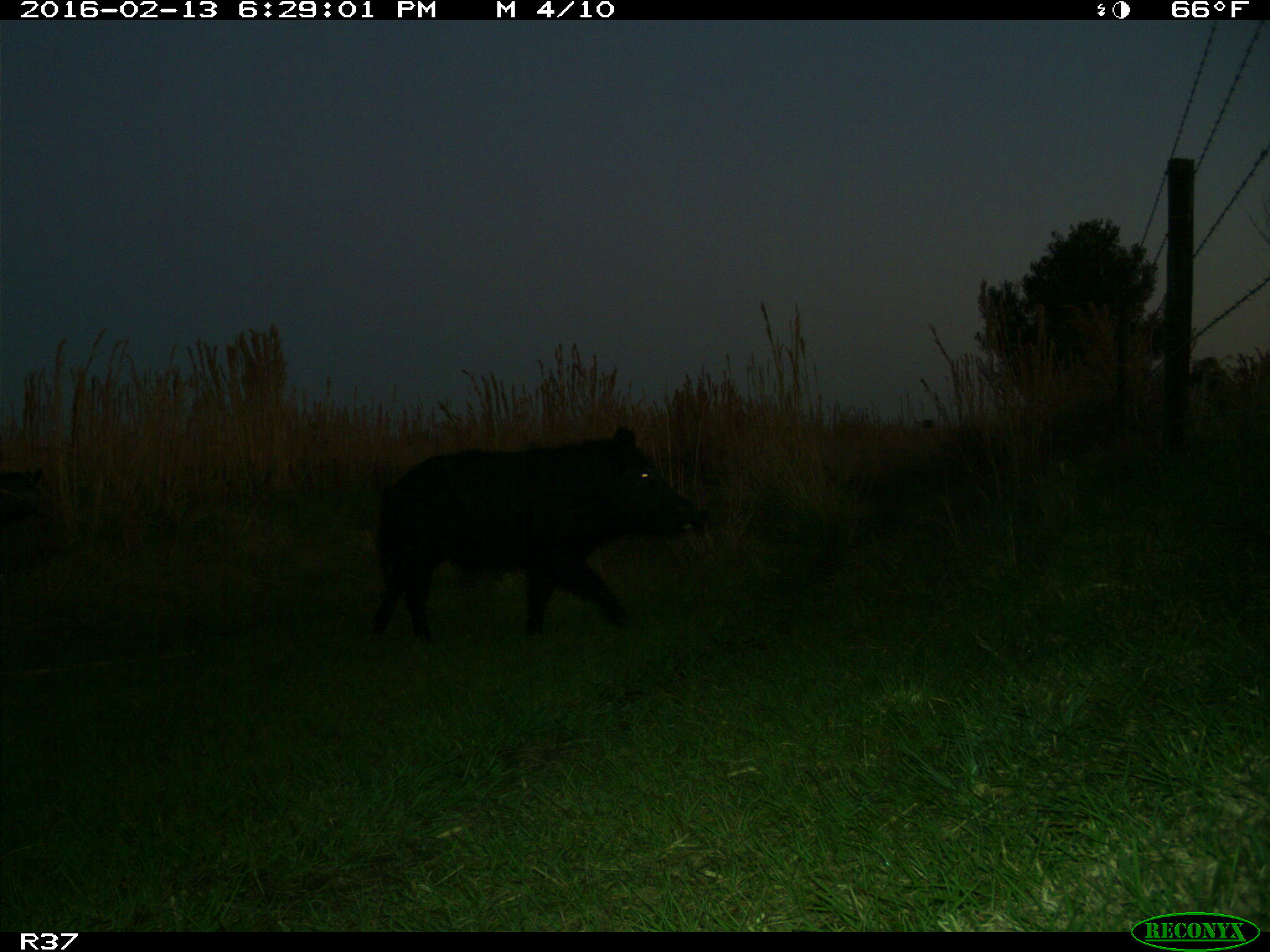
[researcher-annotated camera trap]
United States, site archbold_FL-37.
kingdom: Animalia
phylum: Chordata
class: Mammalia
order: Artiodactyla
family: Suidae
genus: Sus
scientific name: Sus scrofa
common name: wild boar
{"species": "Sus scrofa (wild boar)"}